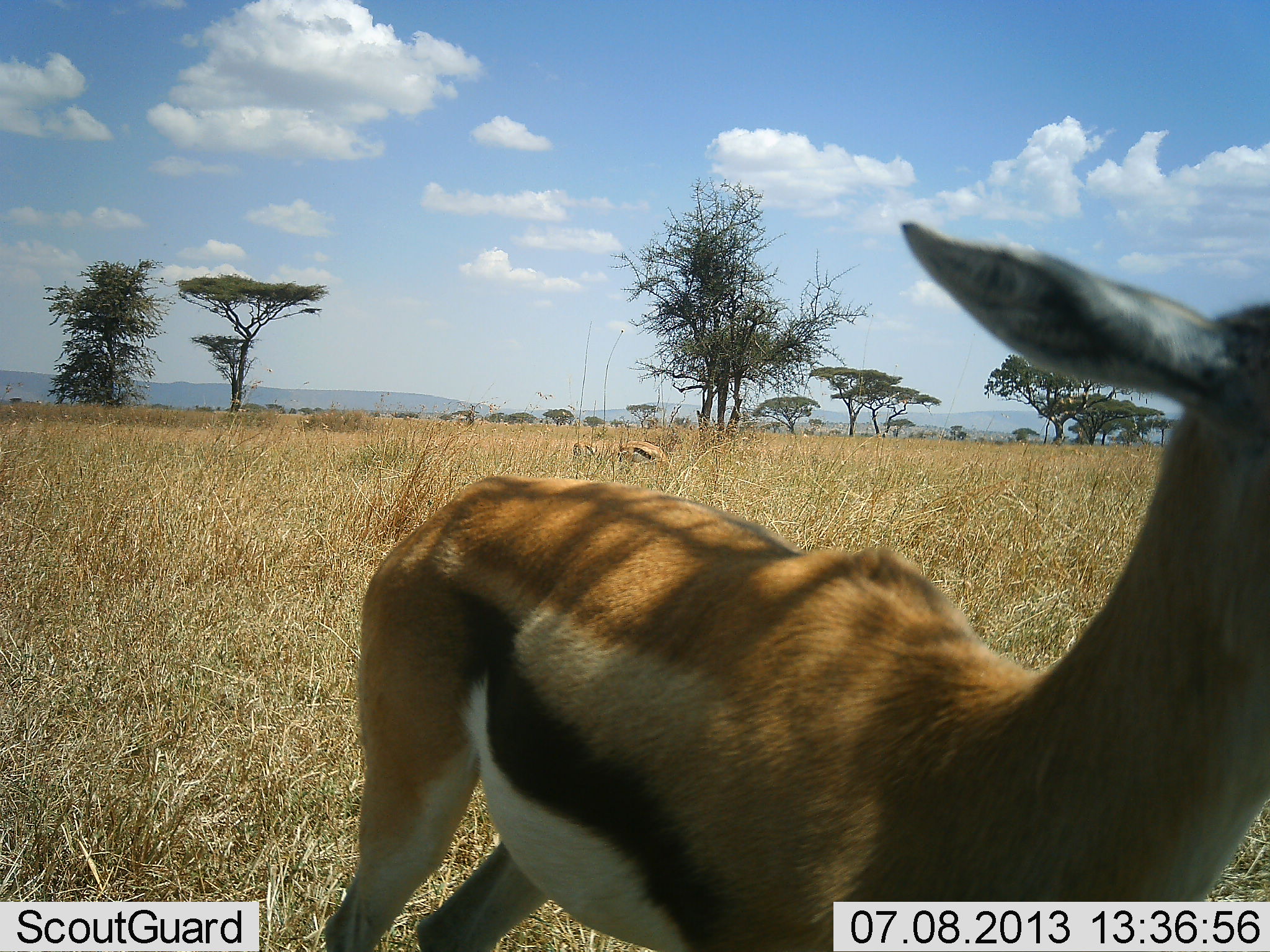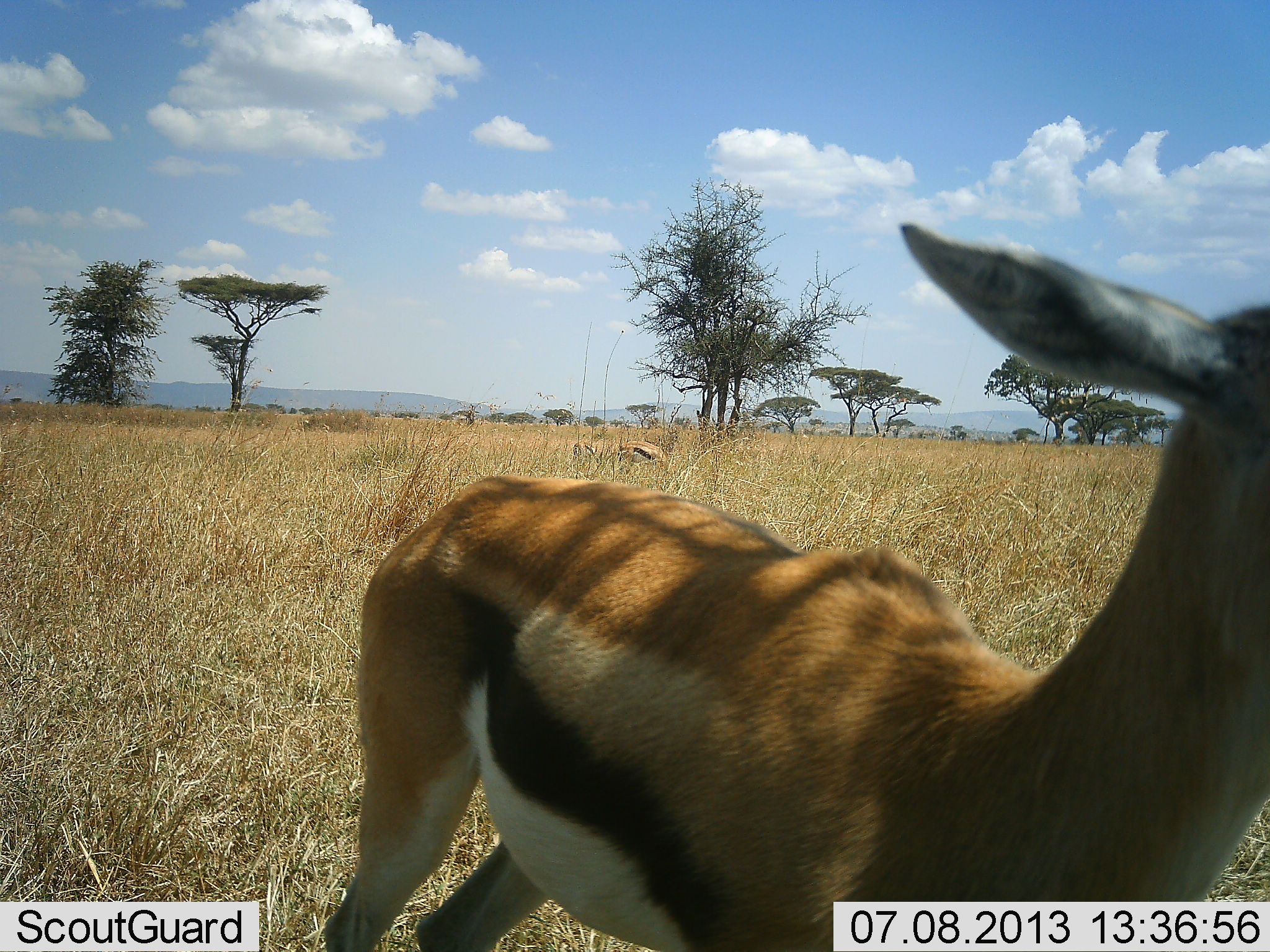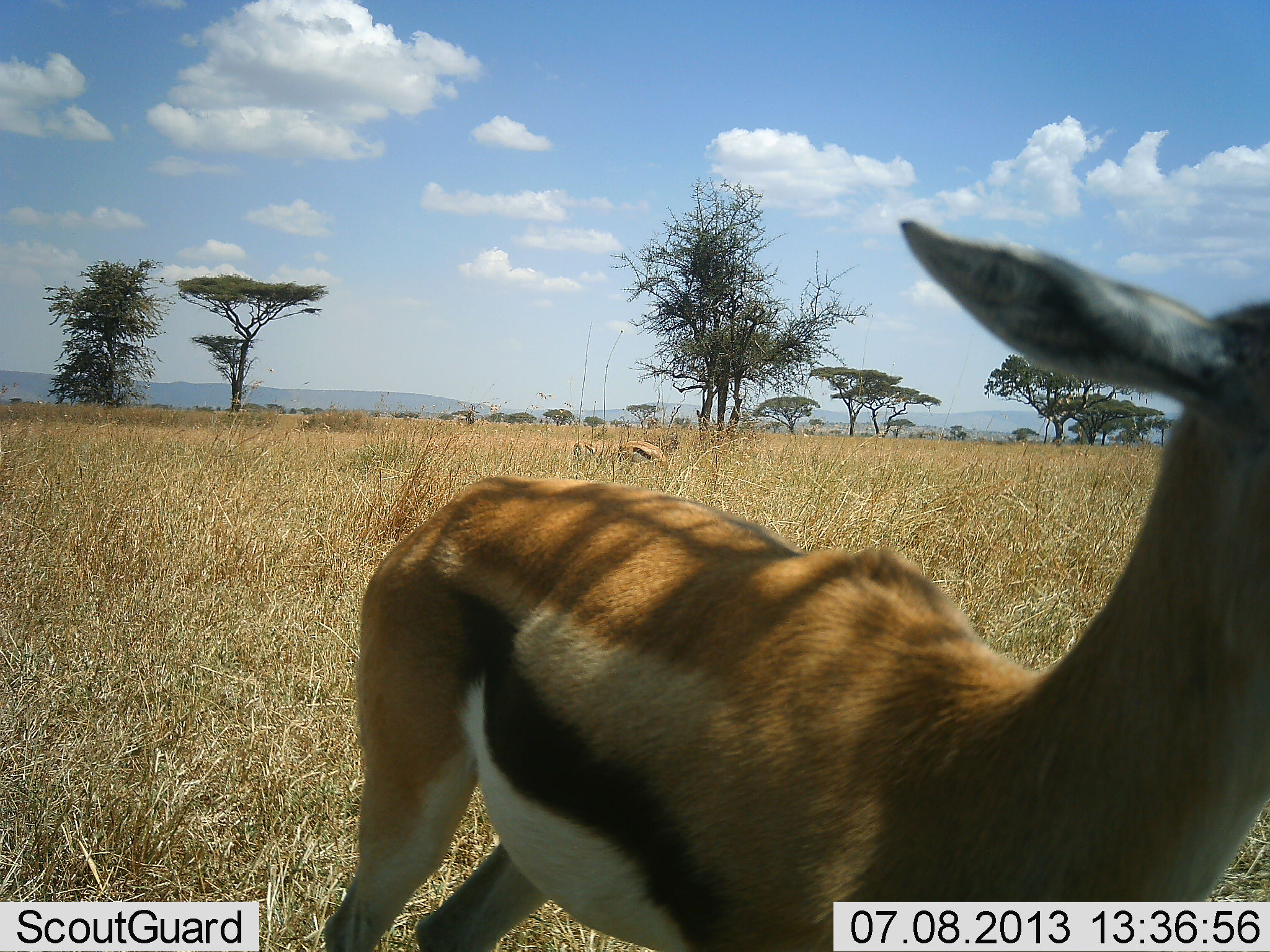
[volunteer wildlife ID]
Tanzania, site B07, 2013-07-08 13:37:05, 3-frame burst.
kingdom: Animalia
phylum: Chordata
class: Mammalia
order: Artiodactyla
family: Bovidae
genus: Eudorcas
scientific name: Eudorcas thomsonii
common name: thomson's gazelle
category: gazellethomsons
Gazellethomsons (thomson's gazelle) (Eudorcas thomsonii), count 2. Behavior (volunteer vote fractions): standing 93%, resting 7%, moving 3%, interacting 0%. Young present (vote fraction): 7%. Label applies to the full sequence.